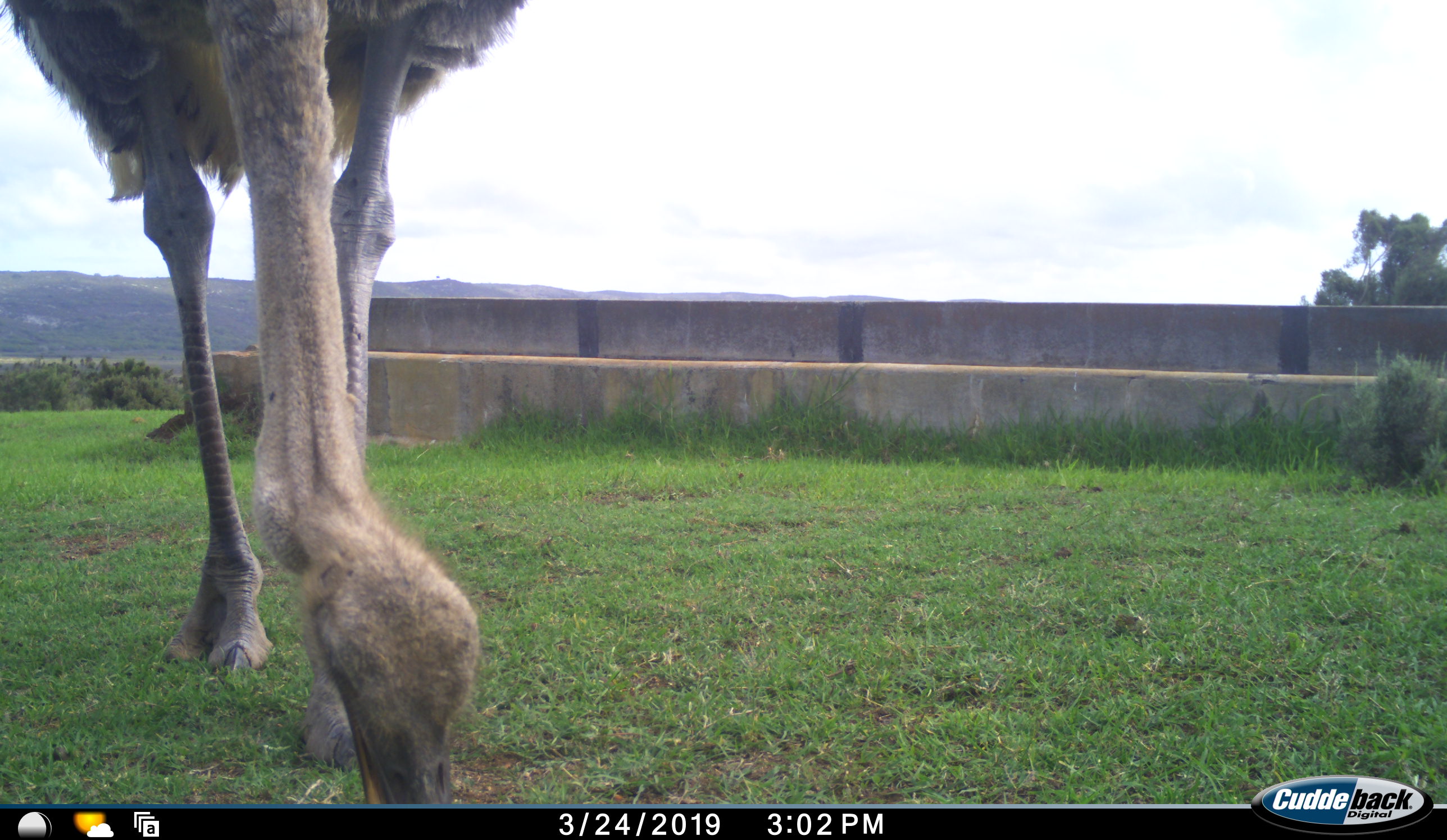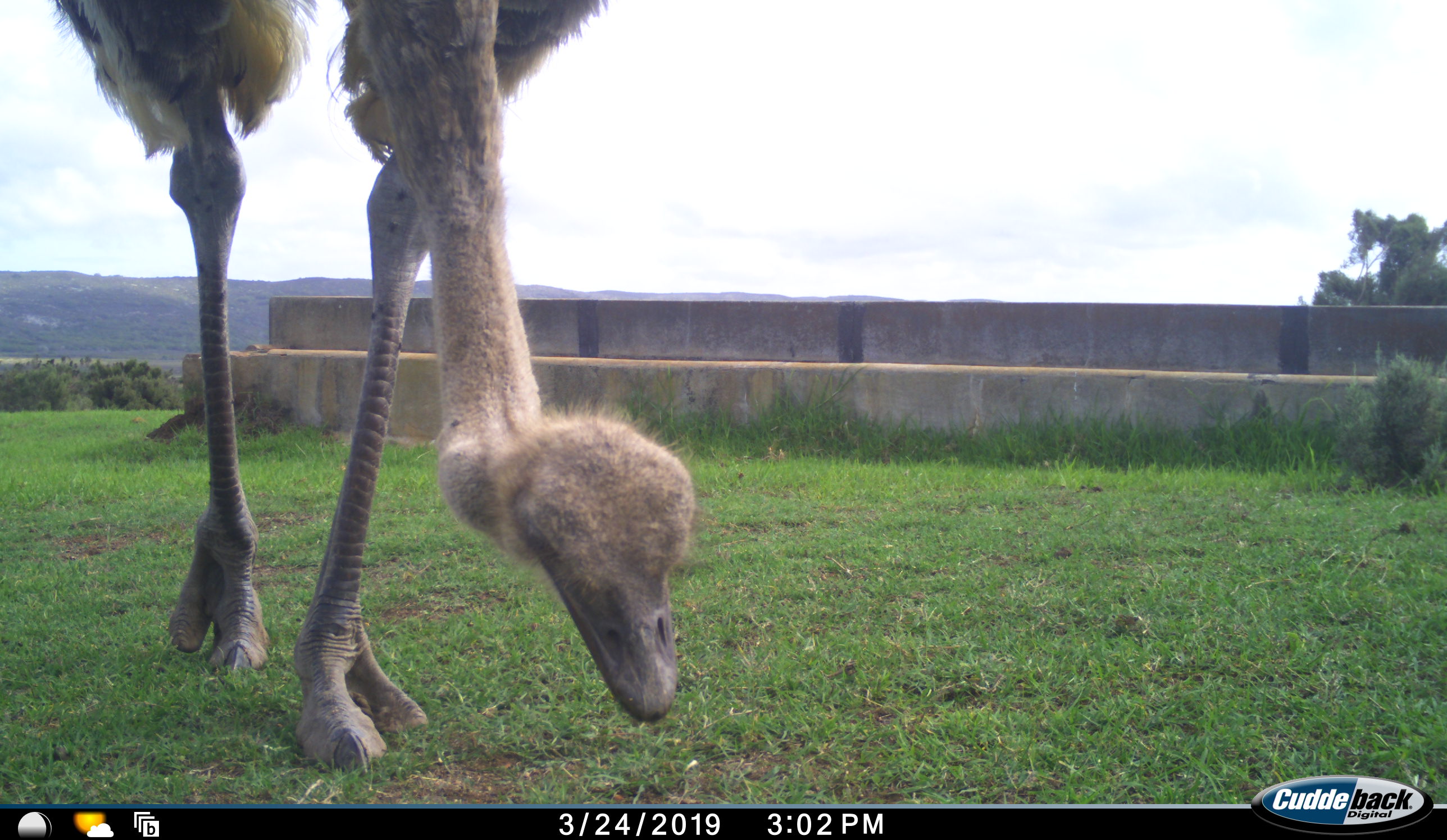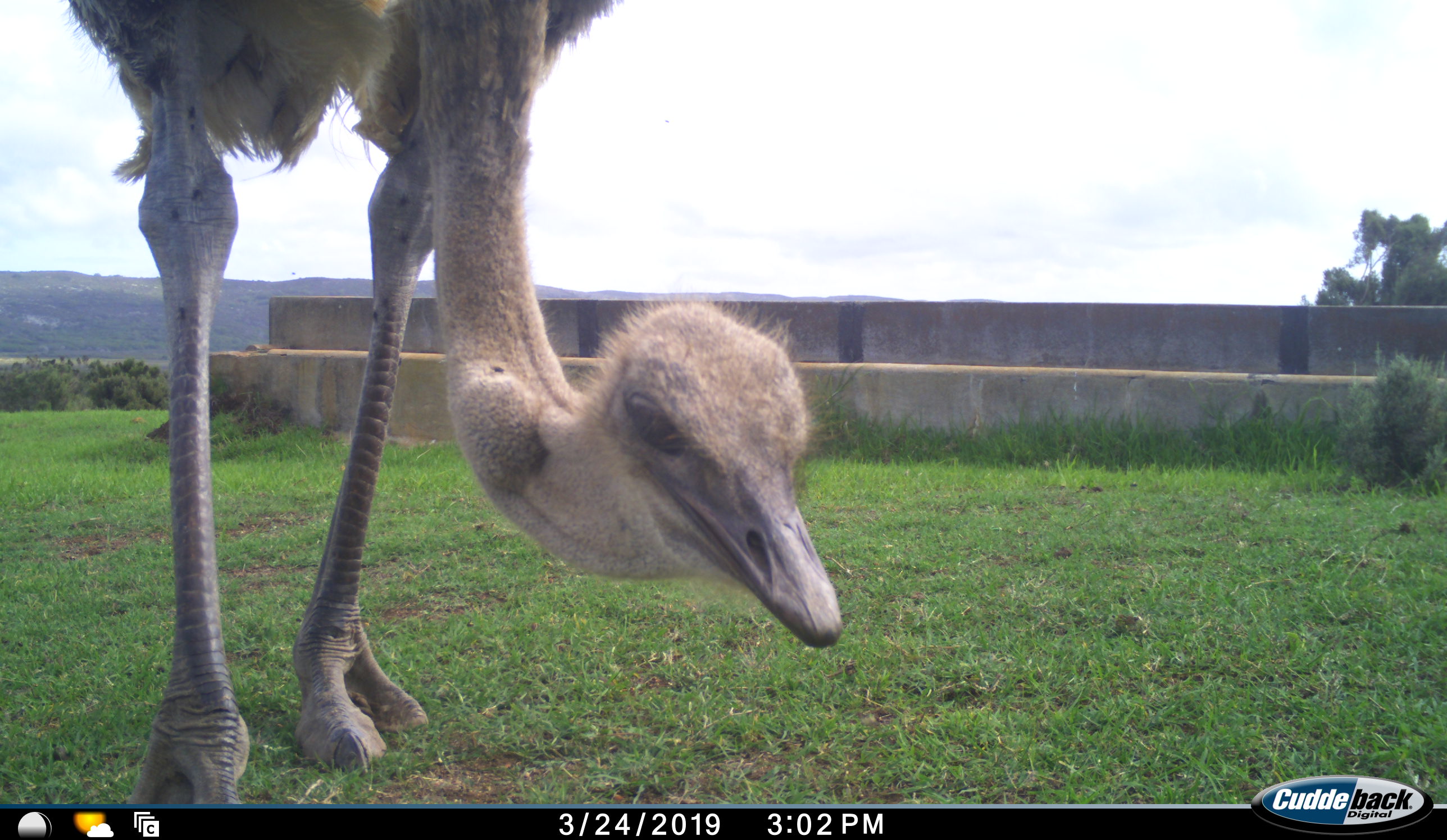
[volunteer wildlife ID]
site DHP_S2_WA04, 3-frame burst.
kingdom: Animalia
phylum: Chordata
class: Aves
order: Struthioniformes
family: Struthionidae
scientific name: Struthionidae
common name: ostrich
Ostrich (Struthionidae), count 1. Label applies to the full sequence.